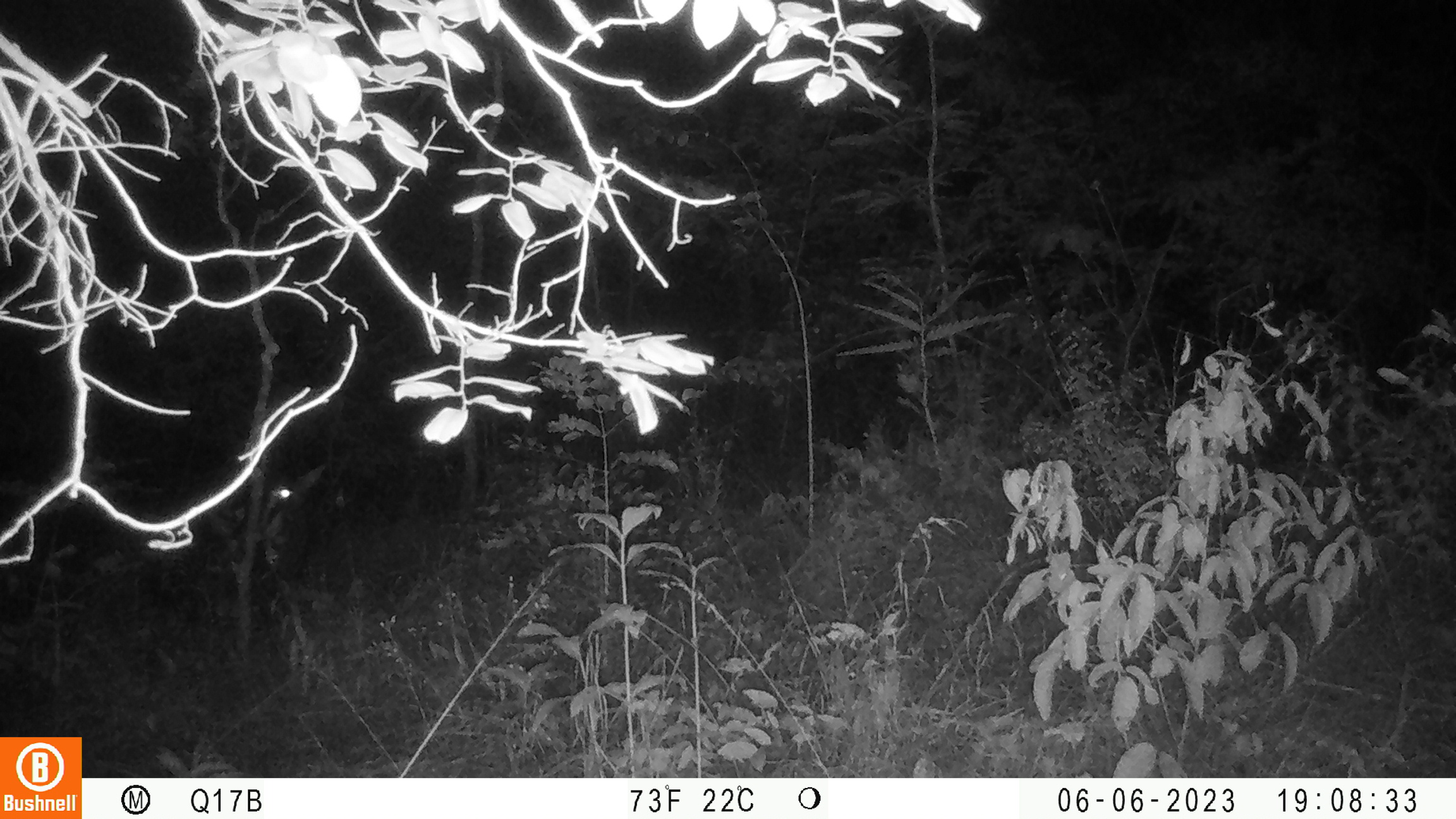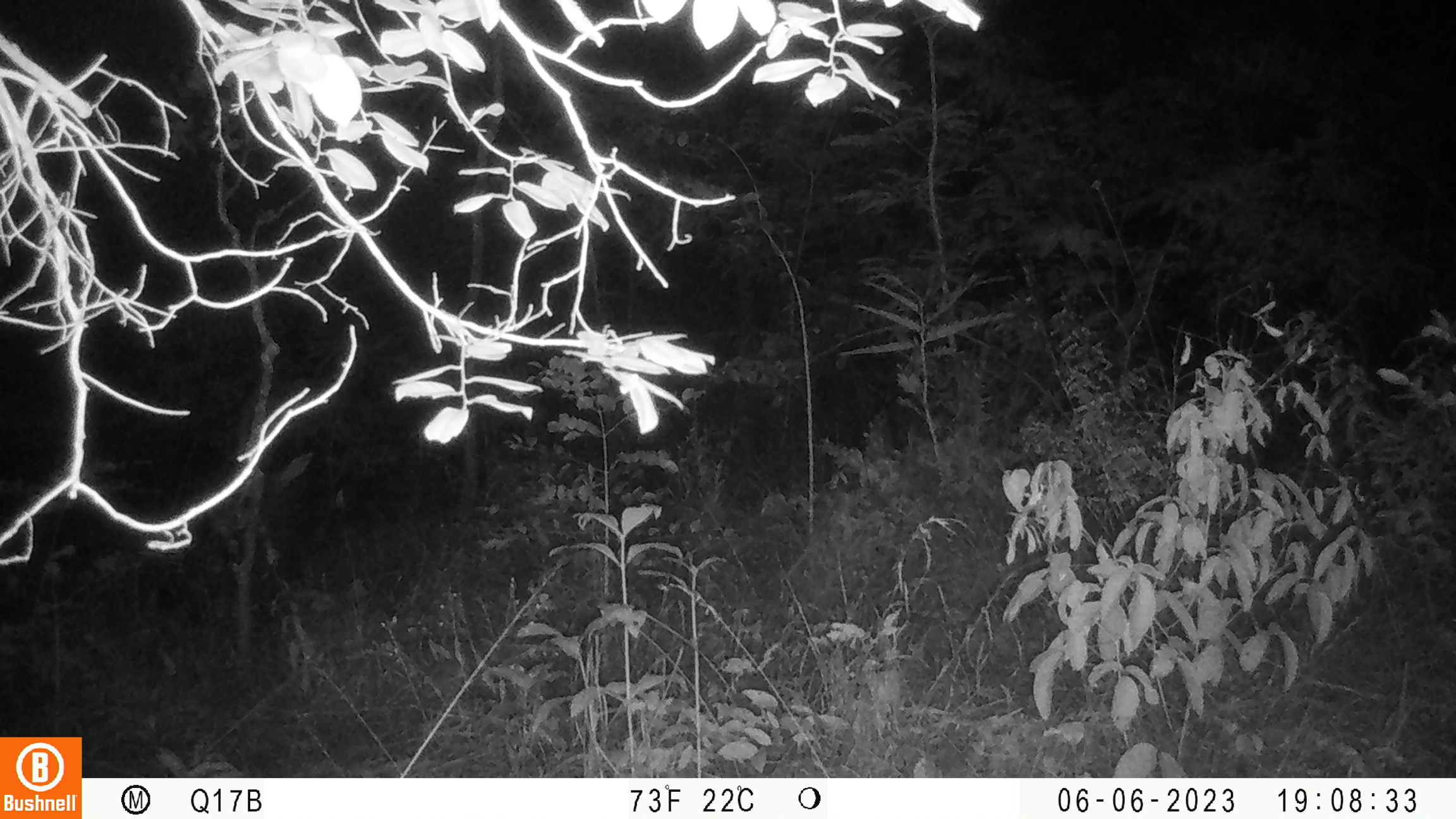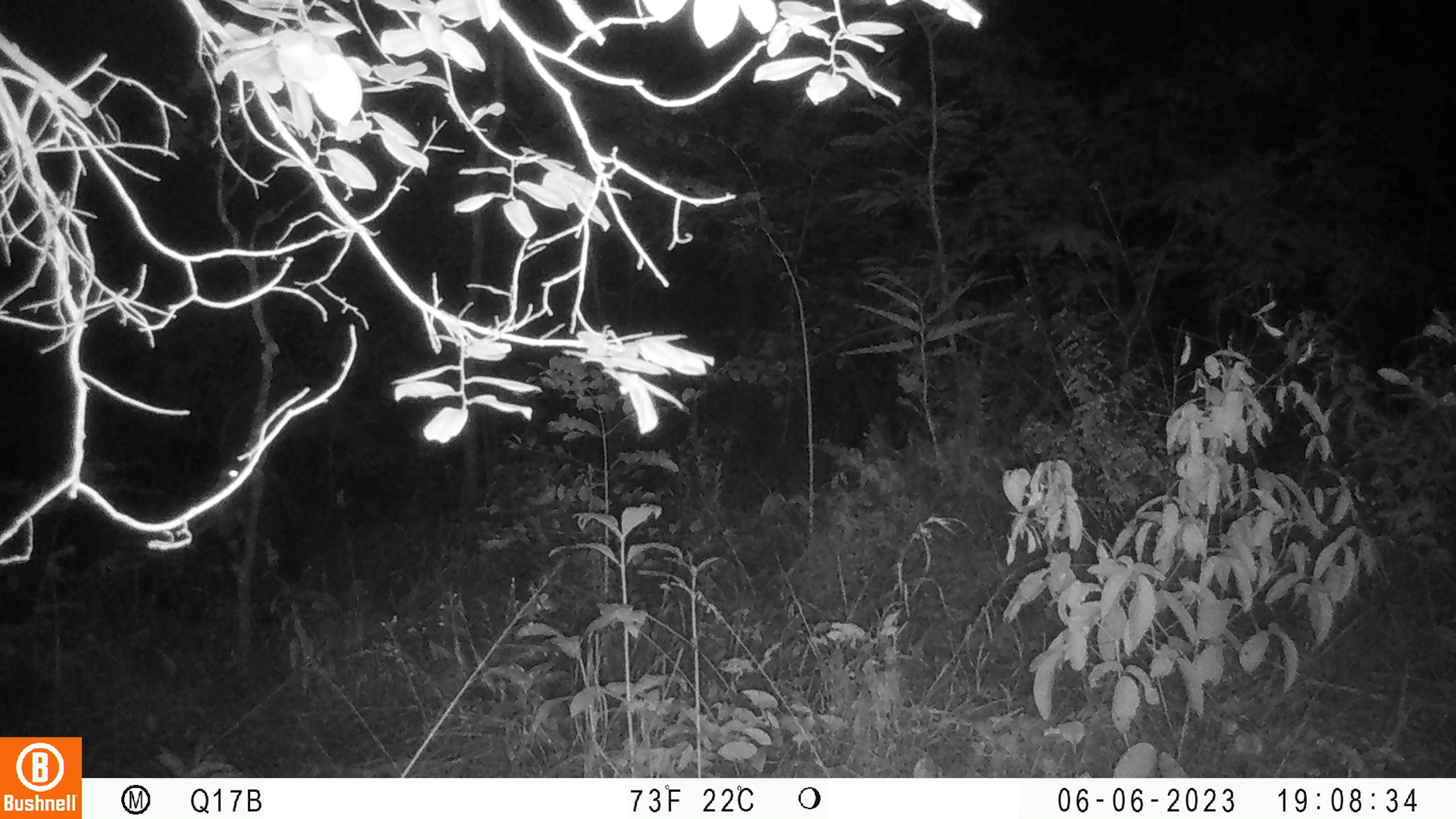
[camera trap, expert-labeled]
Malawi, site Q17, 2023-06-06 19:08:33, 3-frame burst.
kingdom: Animalia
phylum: Chordata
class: Mammalia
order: Artiodactyla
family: Bovidae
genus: Hippotragus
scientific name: Hippotragus niger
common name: sable antelope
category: sable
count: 1